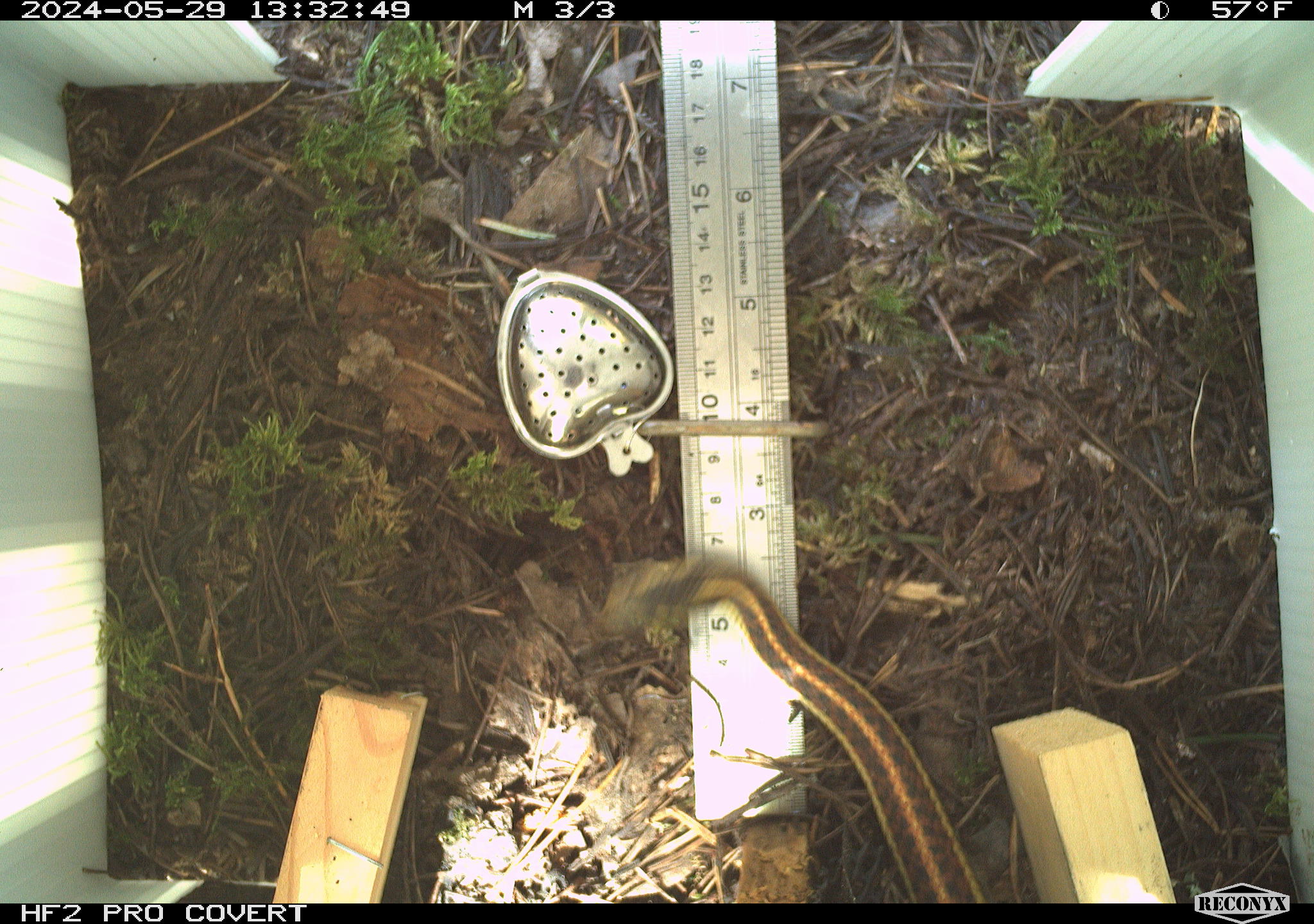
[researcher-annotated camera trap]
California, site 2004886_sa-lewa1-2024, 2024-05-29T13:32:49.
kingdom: Animalia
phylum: Chordata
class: Reptilia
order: Squamata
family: Colubridae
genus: Thamnophis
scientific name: Thamnophis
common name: american gartersnakes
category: thamnophis species